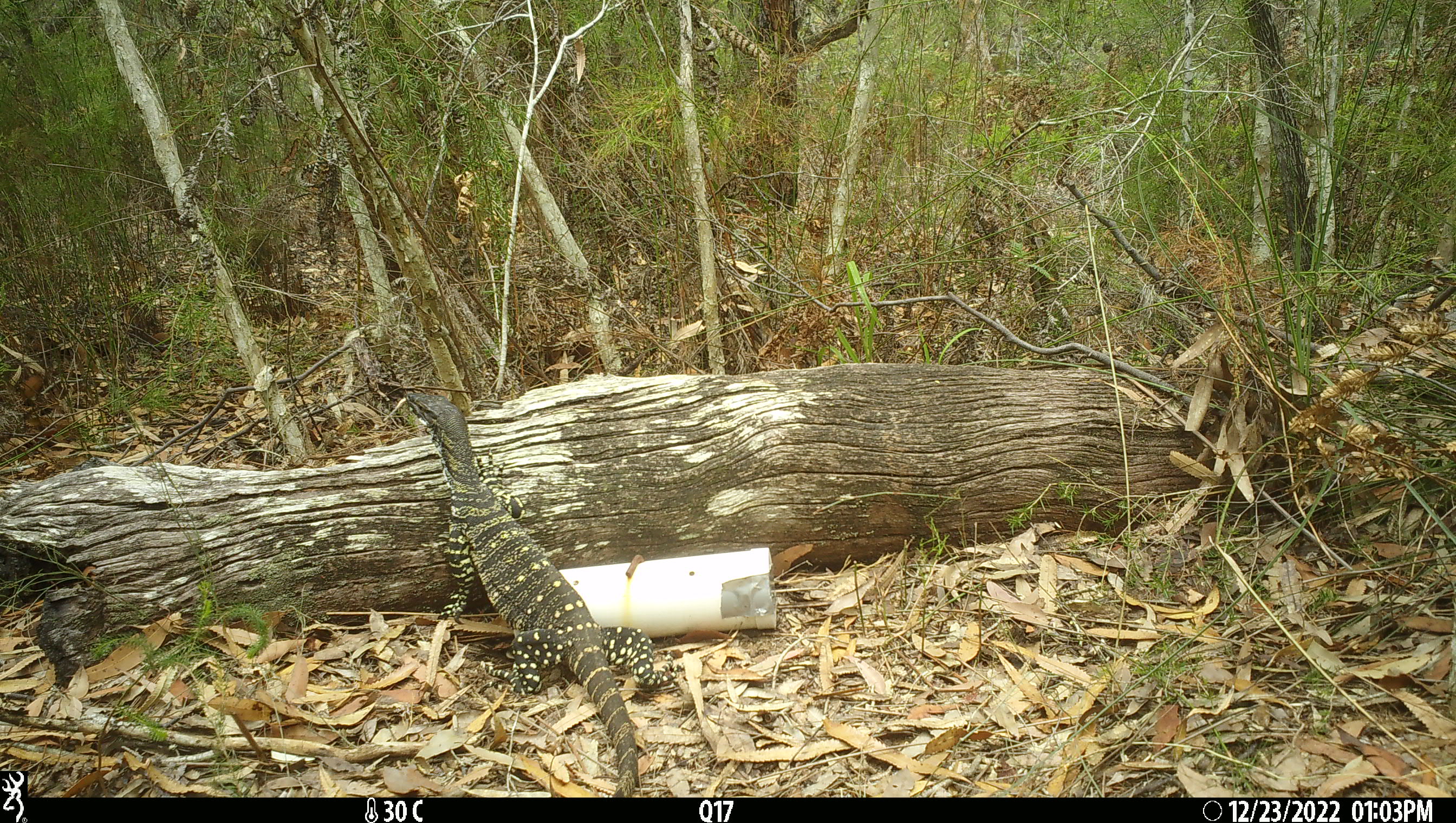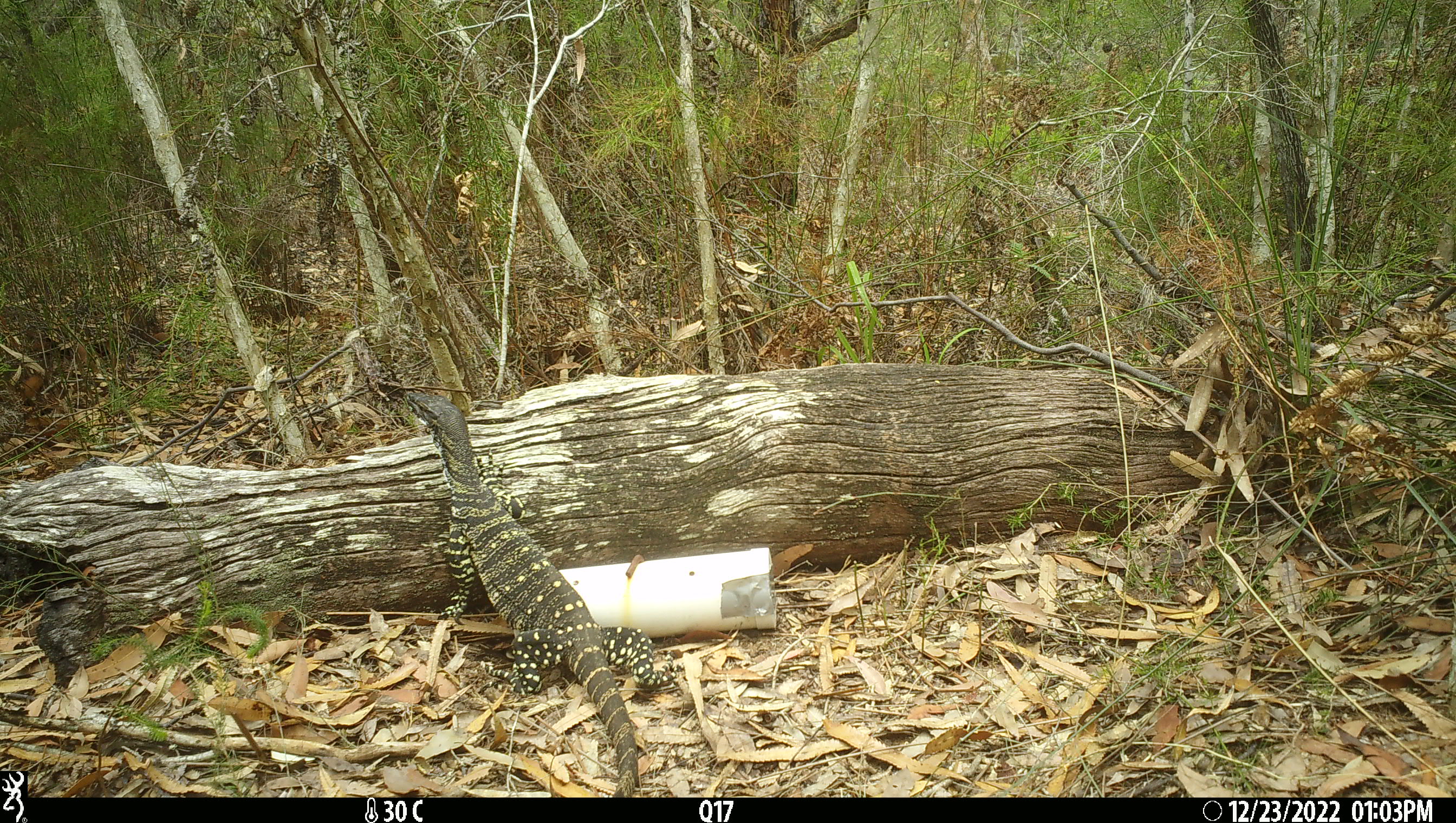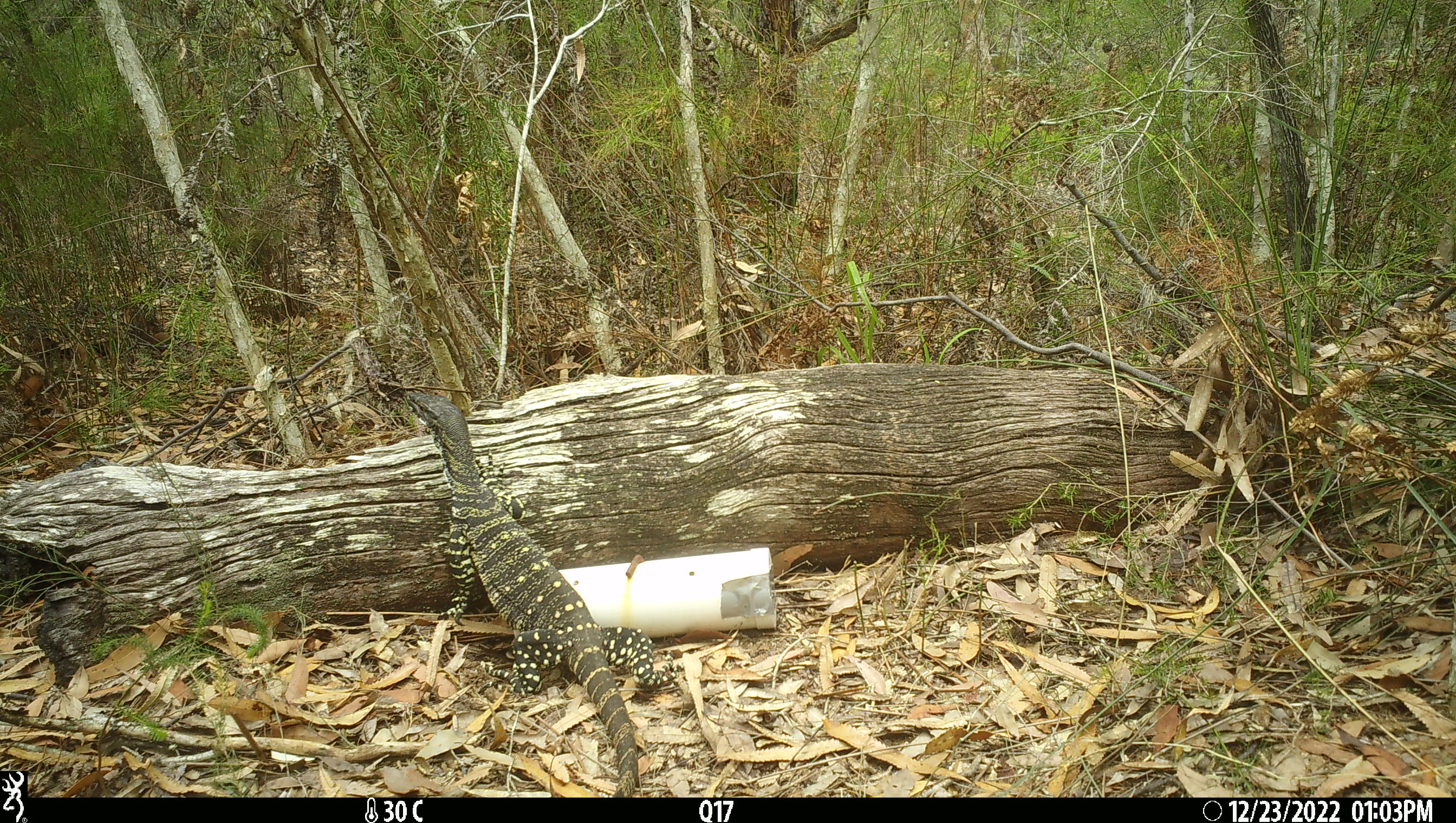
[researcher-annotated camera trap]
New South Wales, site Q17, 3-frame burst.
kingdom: Animalia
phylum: Chordata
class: Reptilia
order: Squamata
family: Varanidae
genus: Varanus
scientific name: Varanus varius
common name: lace monitor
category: goanna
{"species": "goanna (lace monitor) (Varanus varius)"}